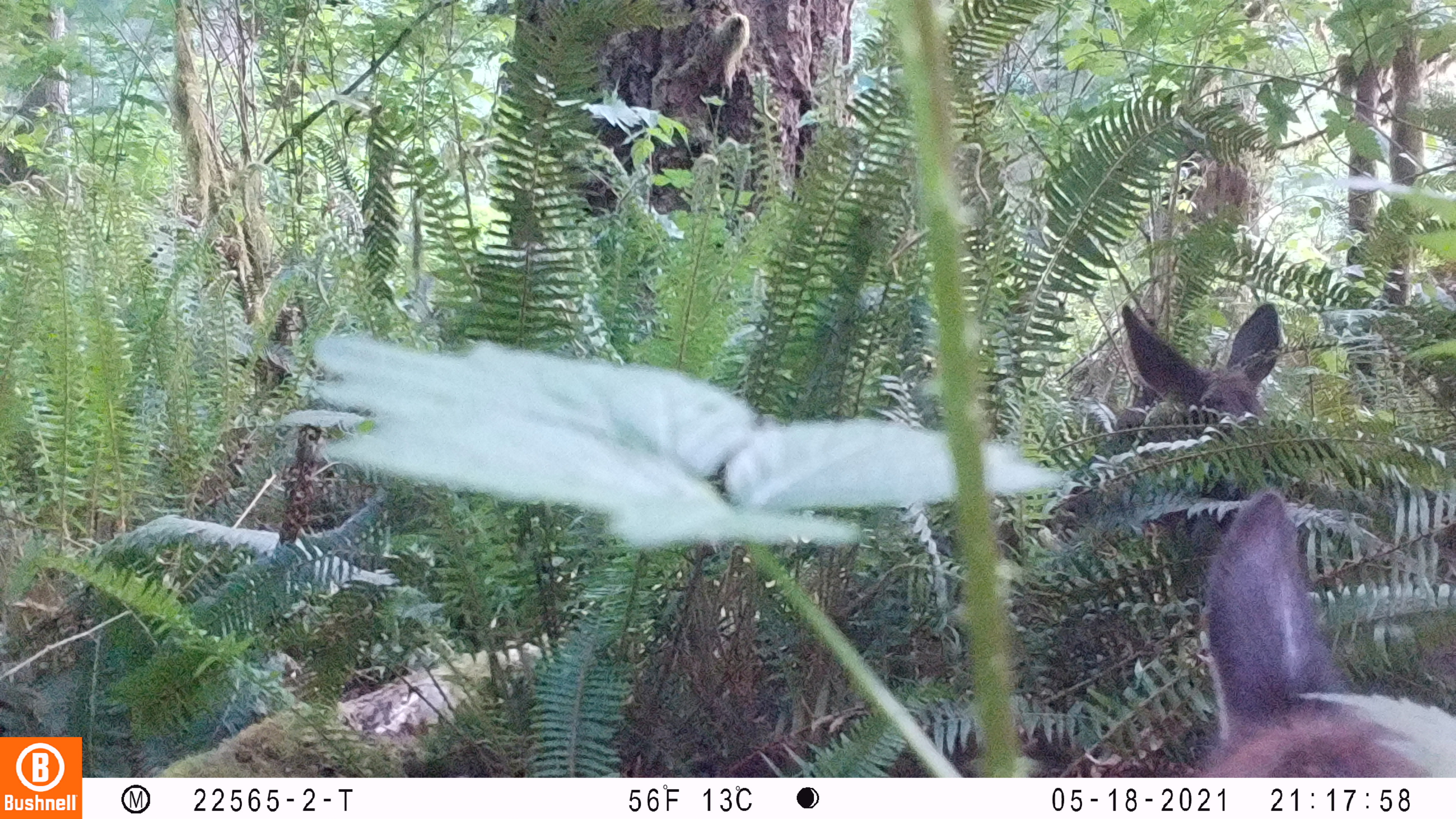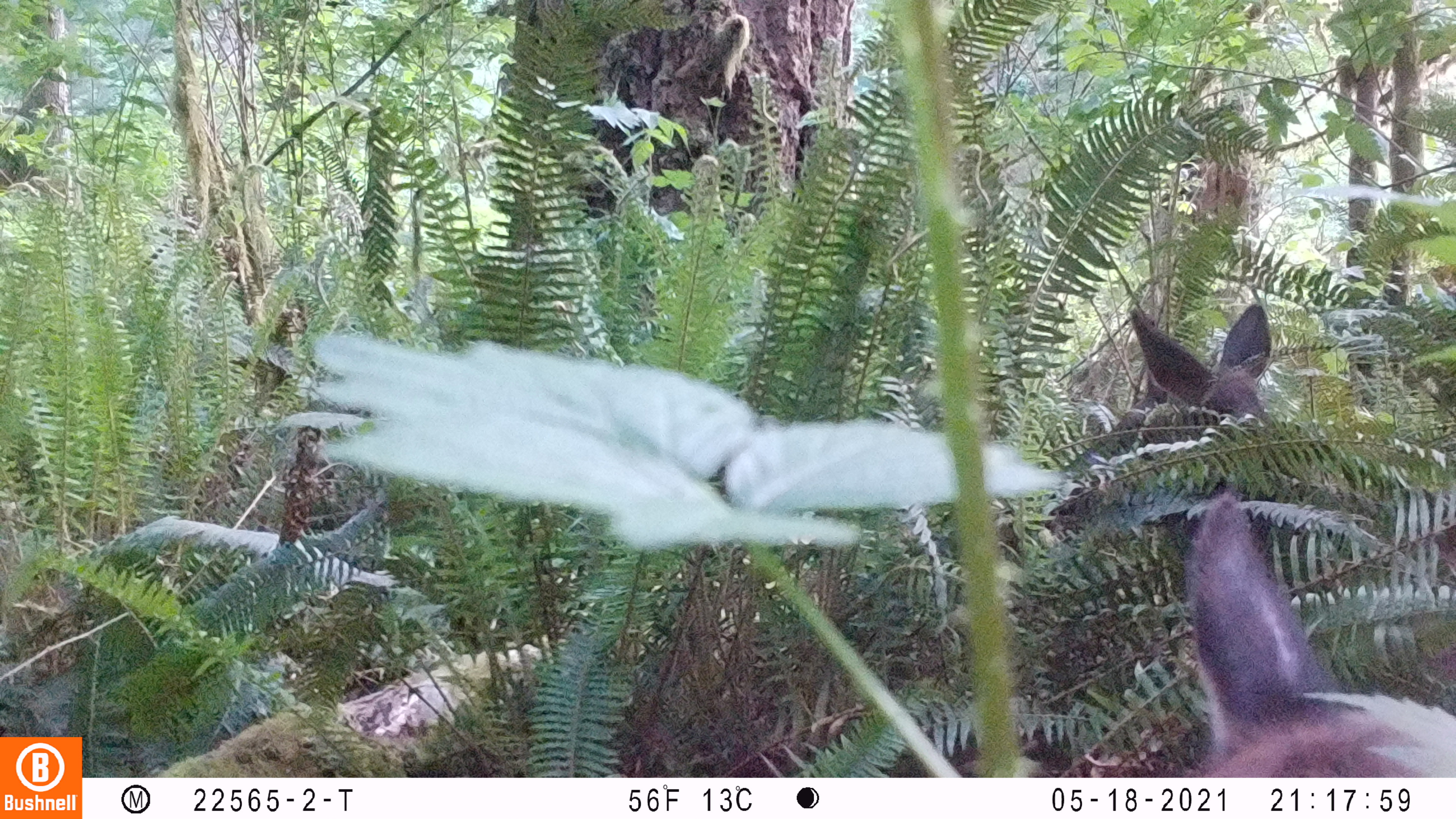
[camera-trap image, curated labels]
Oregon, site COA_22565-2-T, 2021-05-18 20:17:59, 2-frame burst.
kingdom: Animalia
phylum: Chordata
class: Mammalia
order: Artiodactyla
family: Cervidae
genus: Cervus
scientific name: Cervus canadensis roosevelti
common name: roosevelt elk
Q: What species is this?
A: Roosevelt elk (Cervus canadensis roosevelti).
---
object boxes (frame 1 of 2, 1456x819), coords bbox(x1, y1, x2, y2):
roosevelt elk: bbox(1115, 291, 1294, 412)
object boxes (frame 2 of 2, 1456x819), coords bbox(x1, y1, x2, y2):
roosevelt elk: bbox(1117, 292, 1281, 436)